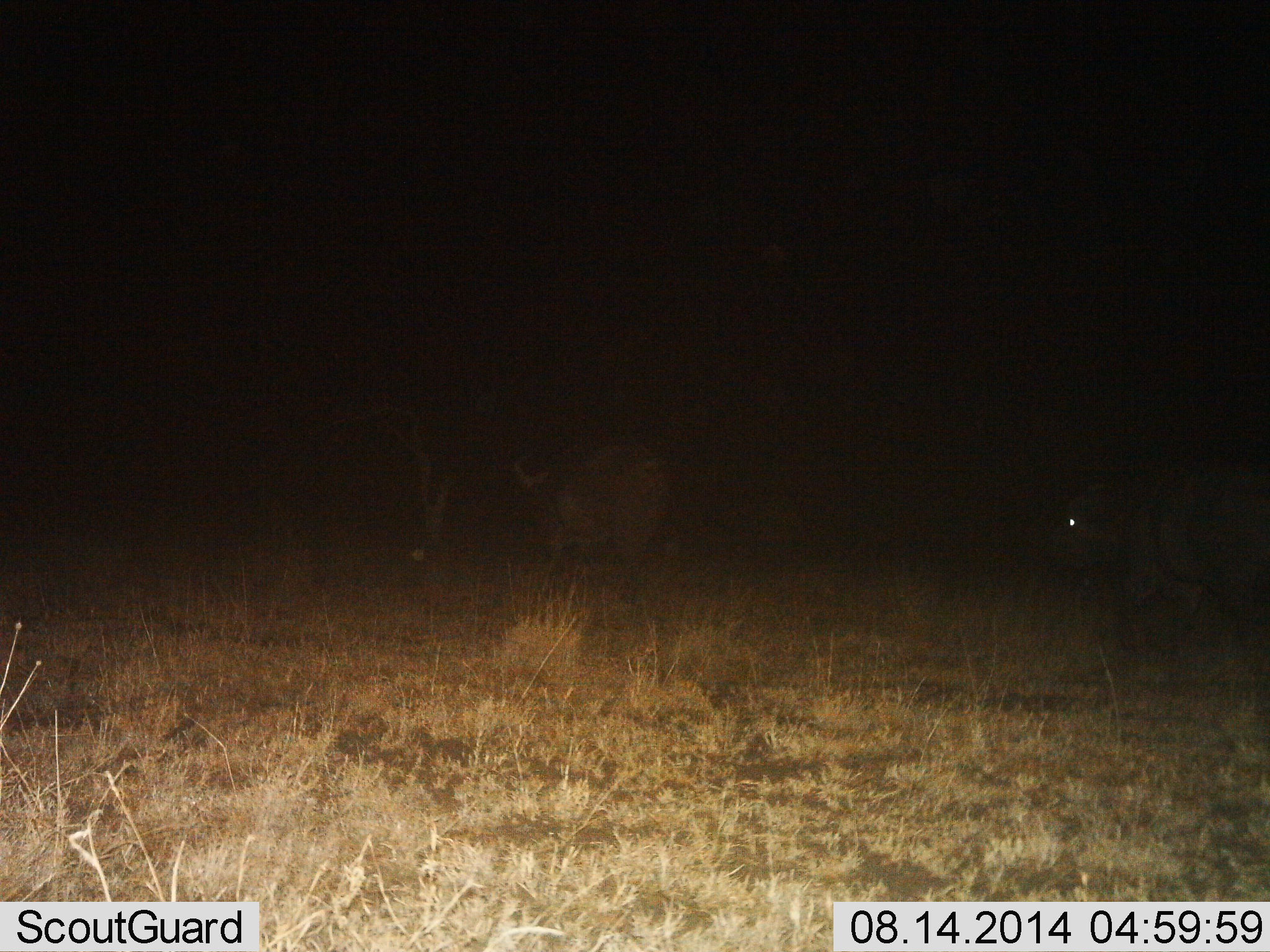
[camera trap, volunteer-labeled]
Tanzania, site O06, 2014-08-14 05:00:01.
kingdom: Animalia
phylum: Chordata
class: Mammalia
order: Artiodactyla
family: Bovidae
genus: Syncerus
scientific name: Syncerus caffer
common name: cape buffalo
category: buffalo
Buffalo (cape buffalo) (Syncerus caffer), count 2. Behavior (volunteer vote fractions): standing 25%, resting 0%, moving 67%, interacting 0%. Young present (vote fraction): 0%. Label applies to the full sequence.